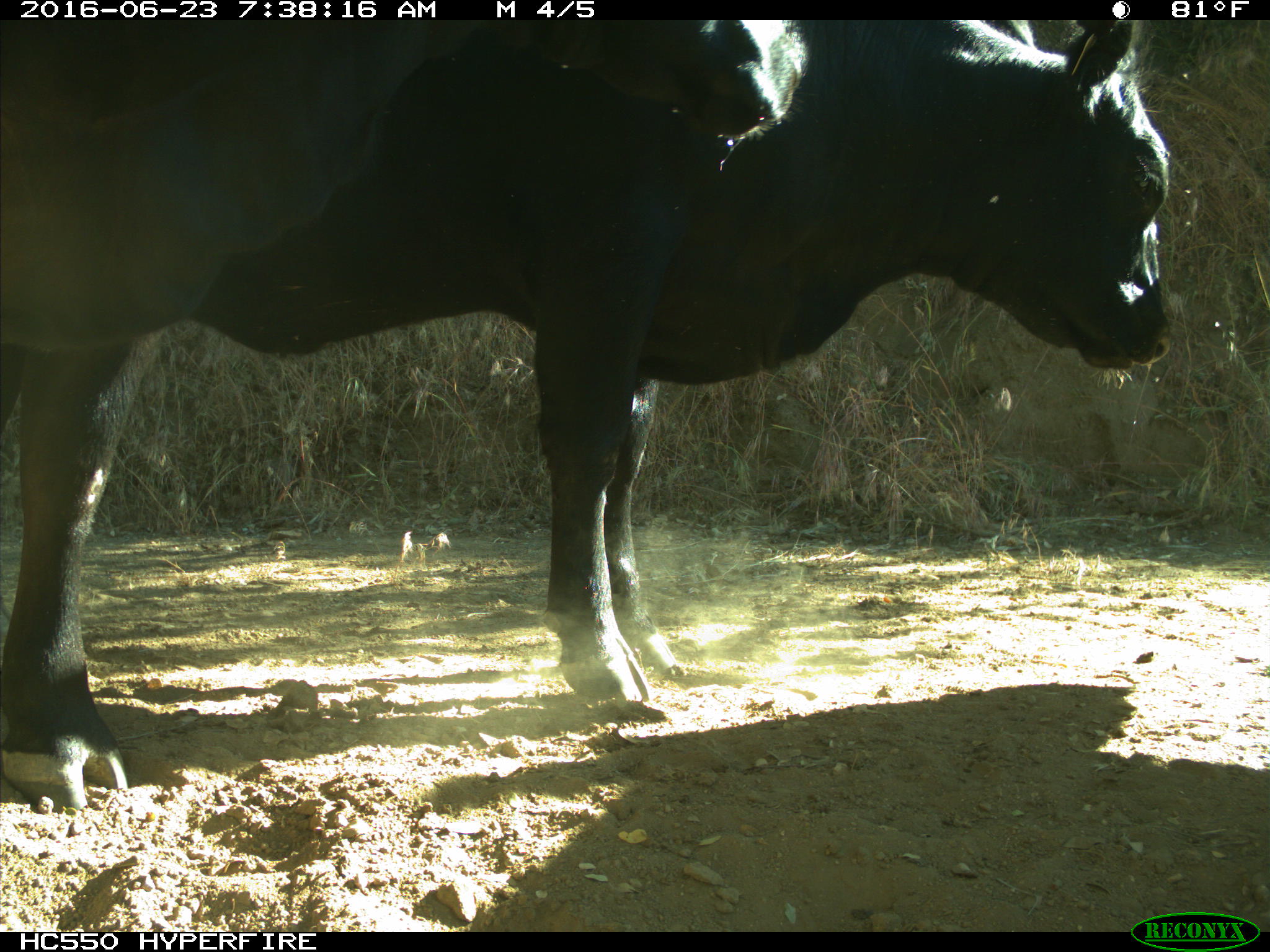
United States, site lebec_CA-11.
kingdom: Animalia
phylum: Chordata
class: Mammalia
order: Artiodactyla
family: Bovidae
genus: Bos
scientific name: Bos taurus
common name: domestic cow